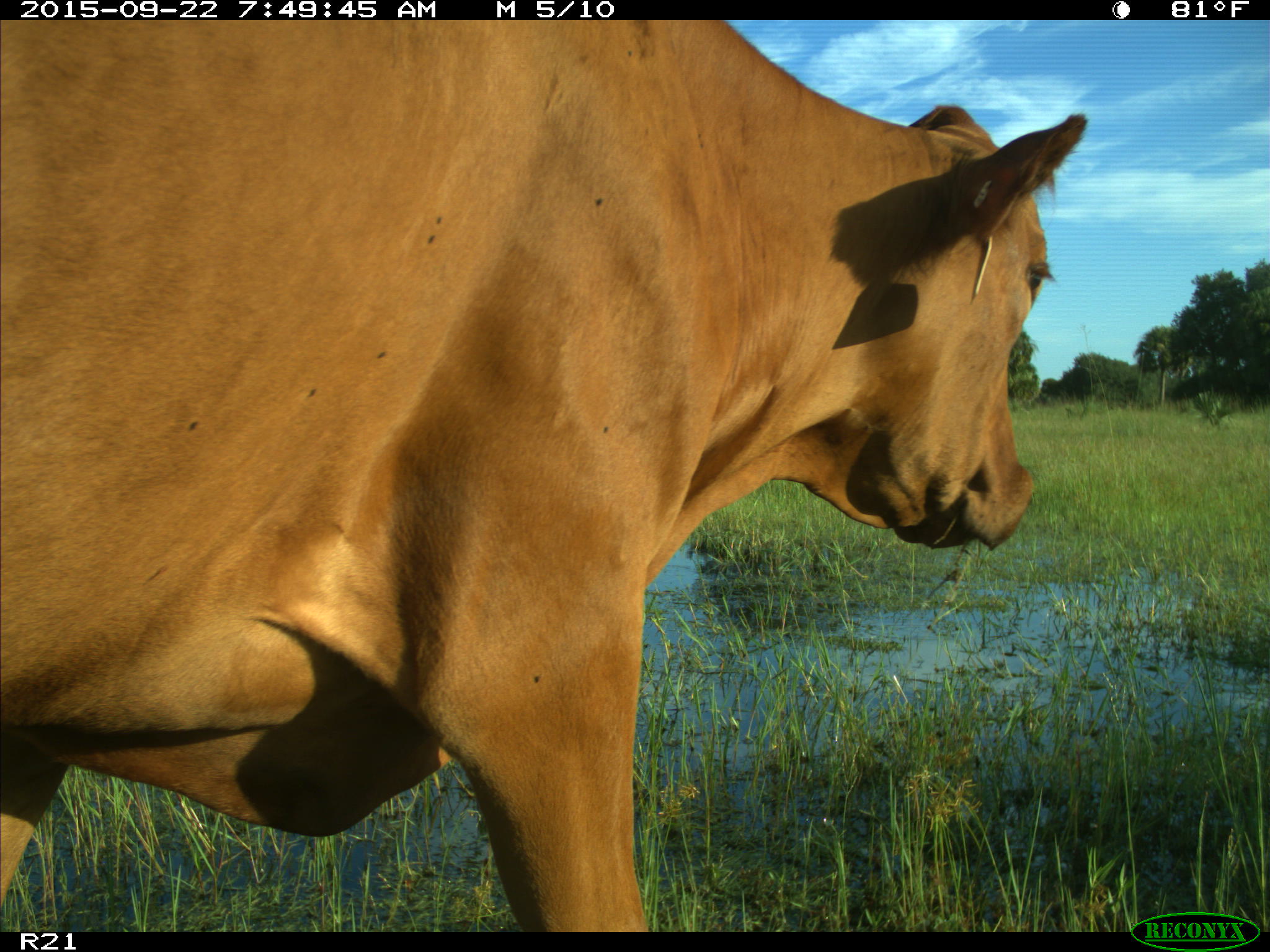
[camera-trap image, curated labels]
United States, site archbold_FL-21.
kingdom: Animalia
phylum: Chordata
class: Mammalia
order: Artiodactyla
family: Bovidae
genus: Bos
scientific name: Bos taurus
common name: domestic cow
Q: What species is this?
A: Bos taurus (domestic cow).